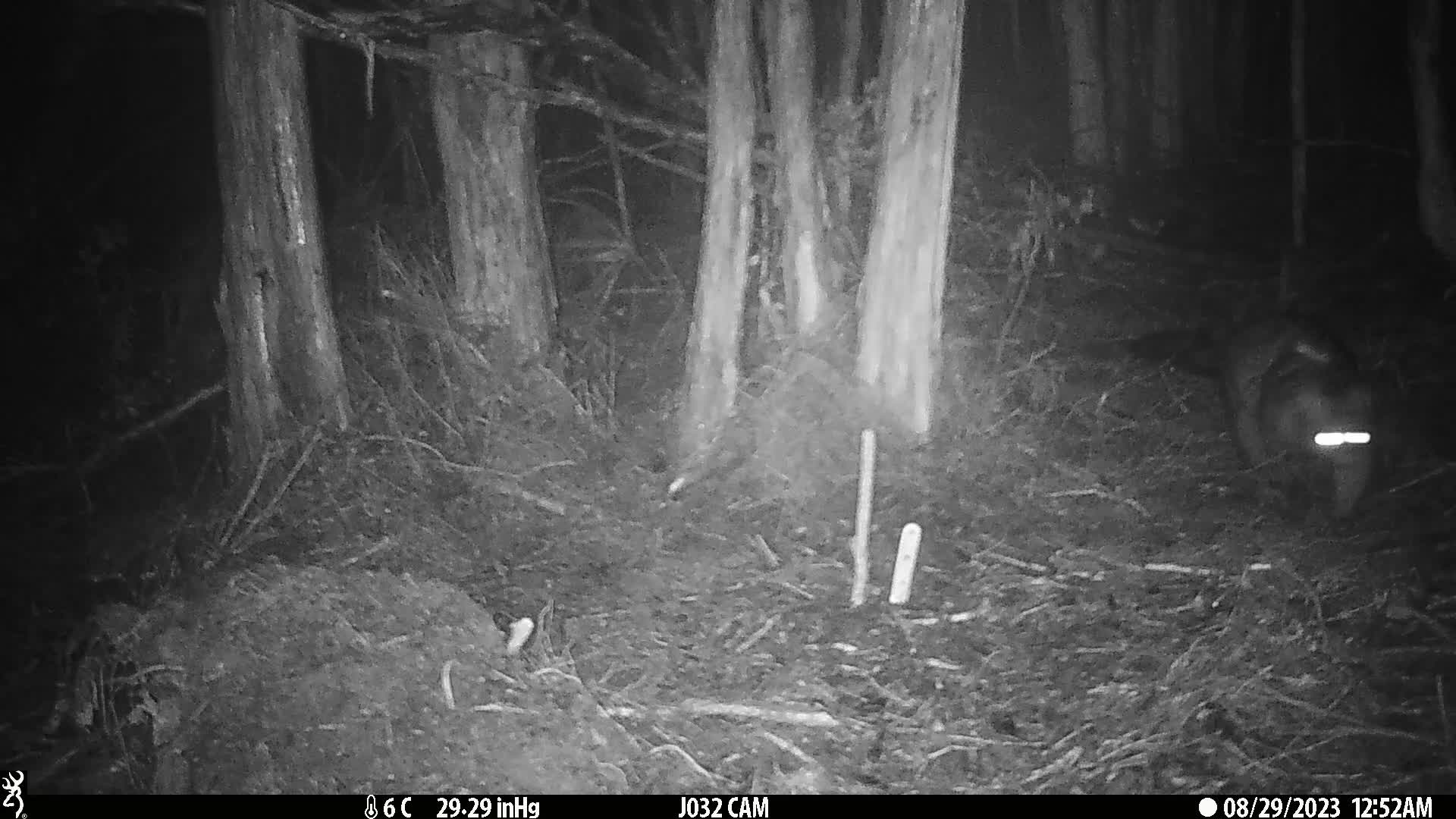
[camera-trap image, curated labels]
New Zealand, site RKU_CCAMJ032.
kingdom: Animalia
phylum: Chordata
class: Mammalia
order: Diprotodontia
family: Phalangeridae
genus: Trichosurus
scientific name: Trichosurus vulpecula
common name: common brushtail possum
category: possum